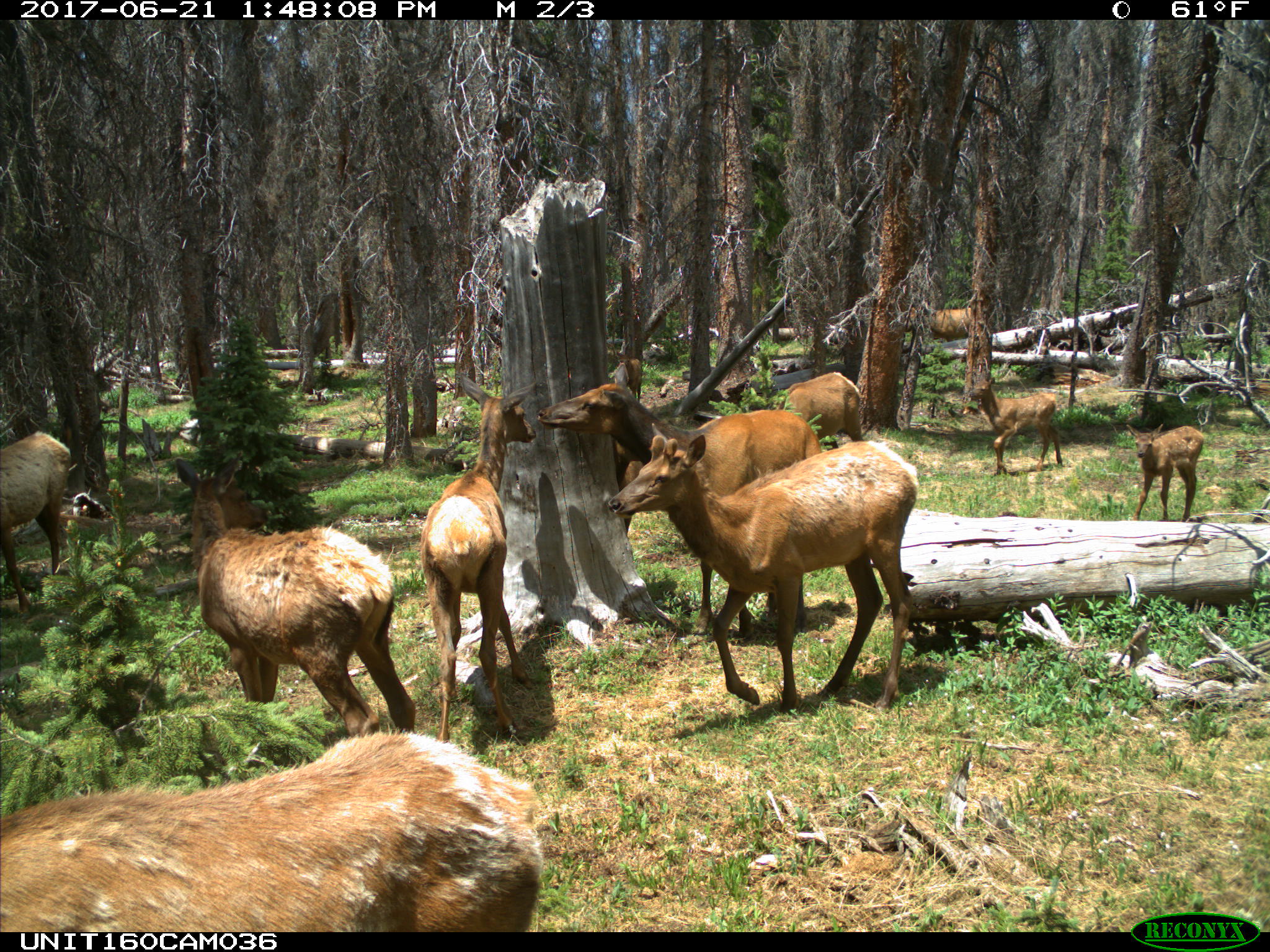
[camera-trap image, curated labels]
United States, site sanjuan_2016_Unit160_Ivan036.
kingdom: Animalia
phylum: Chordata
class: Mammalia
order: Artiodactyla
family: Cervidae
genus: Cervus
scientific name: Cervus elaphus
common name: red deer